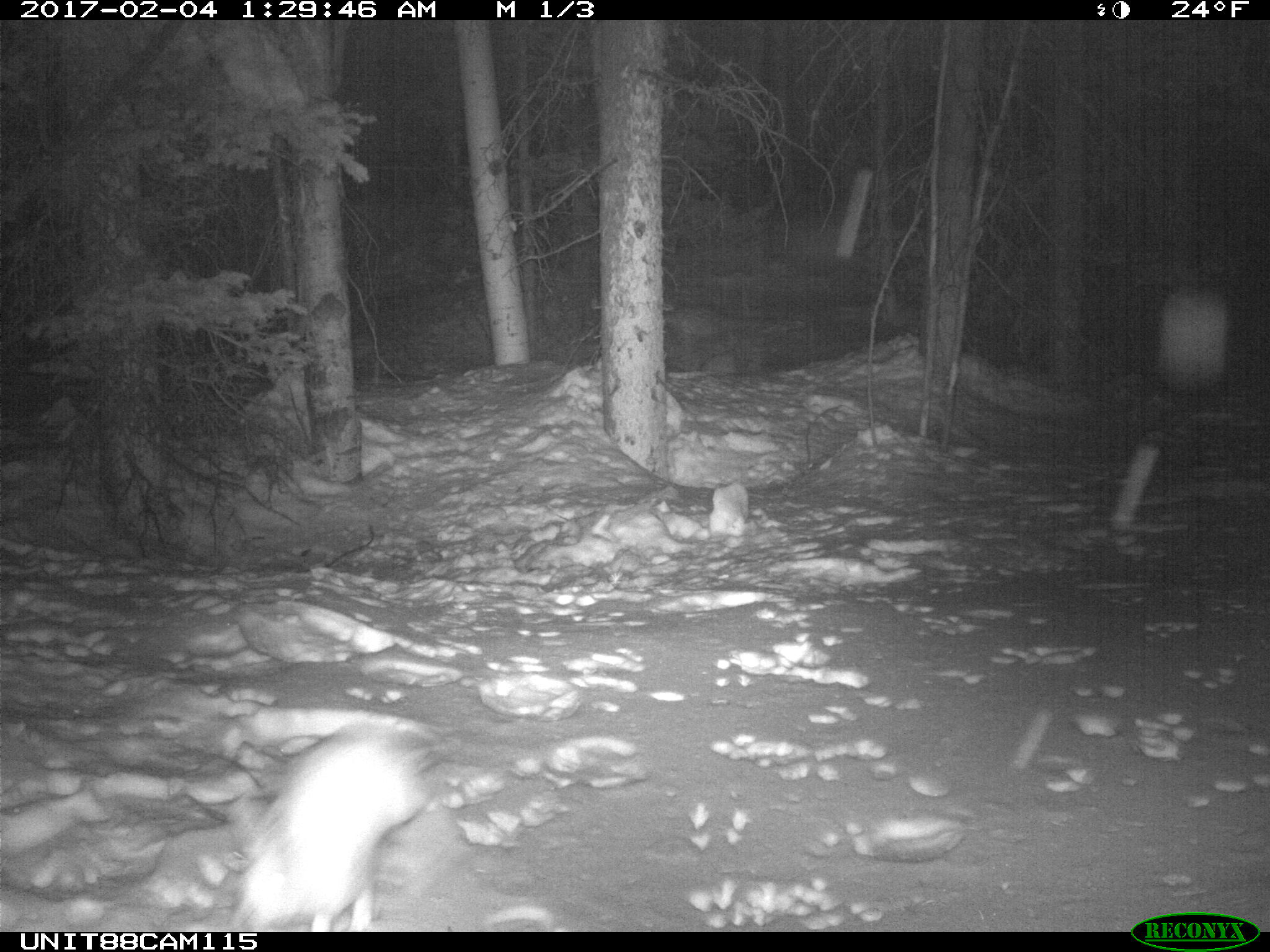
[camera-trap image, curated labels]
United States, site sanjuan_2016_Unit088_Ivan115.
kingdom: Animalia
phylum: Chordata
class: Mammalia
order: Lagomorpha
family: Leporidae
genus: Lepus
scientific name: Lepus americanus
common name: snowshoe hare